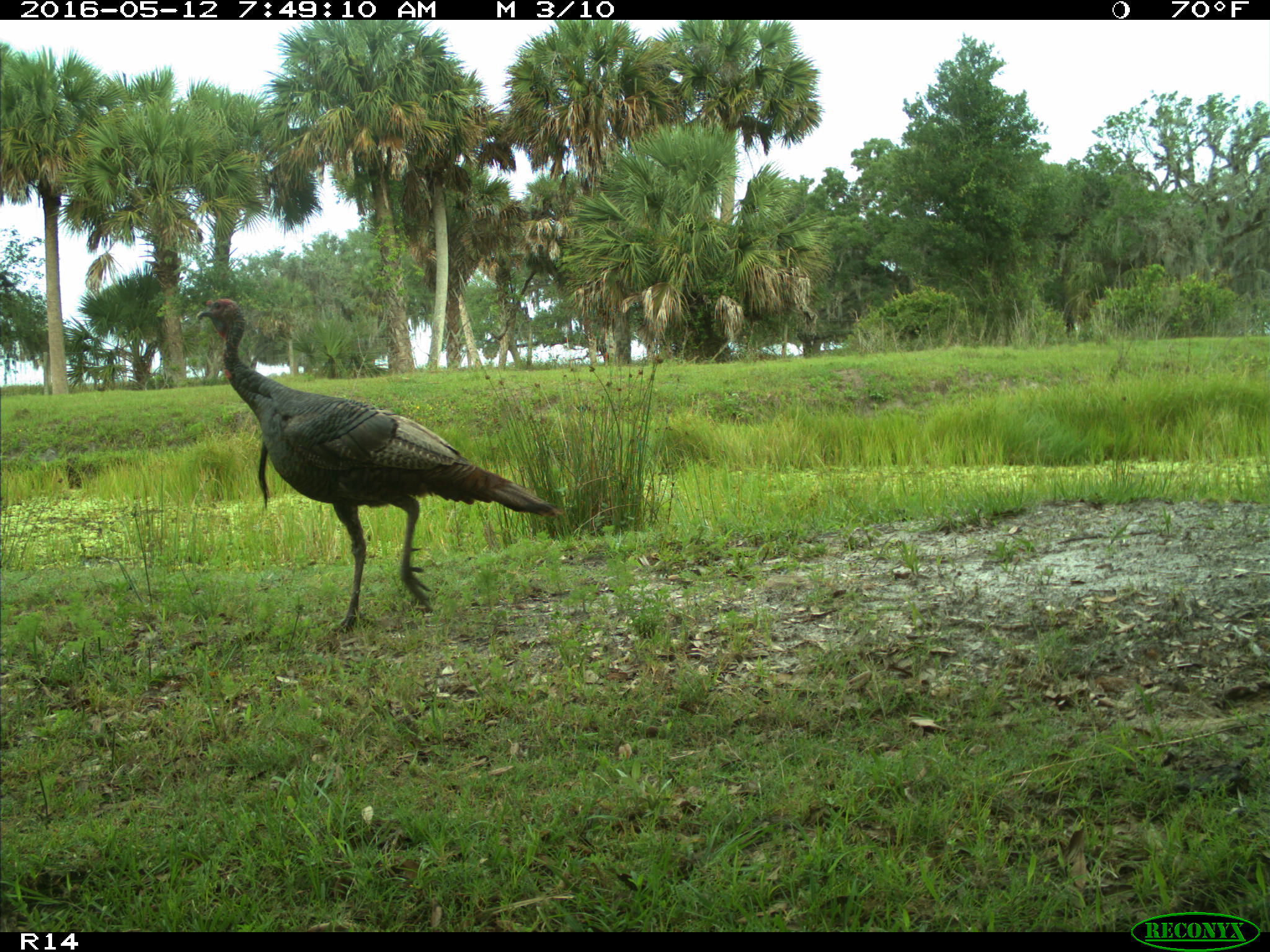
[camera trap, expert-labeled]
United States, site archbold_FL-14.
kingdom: Animalia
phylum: Chordata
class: Aves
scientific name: Aves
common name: birds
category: unidentified bird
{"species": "unidentified bird (birds) (Aves)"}